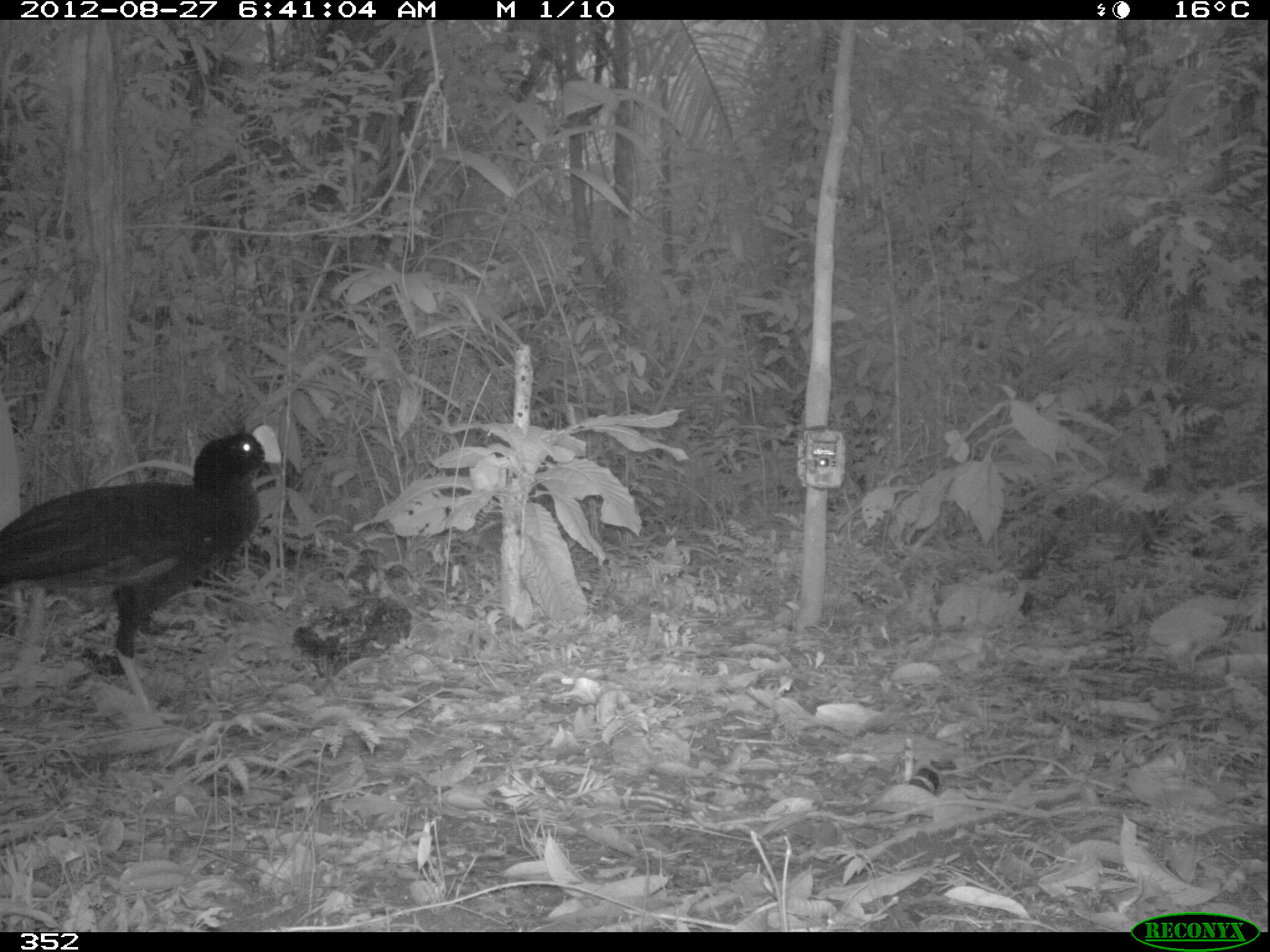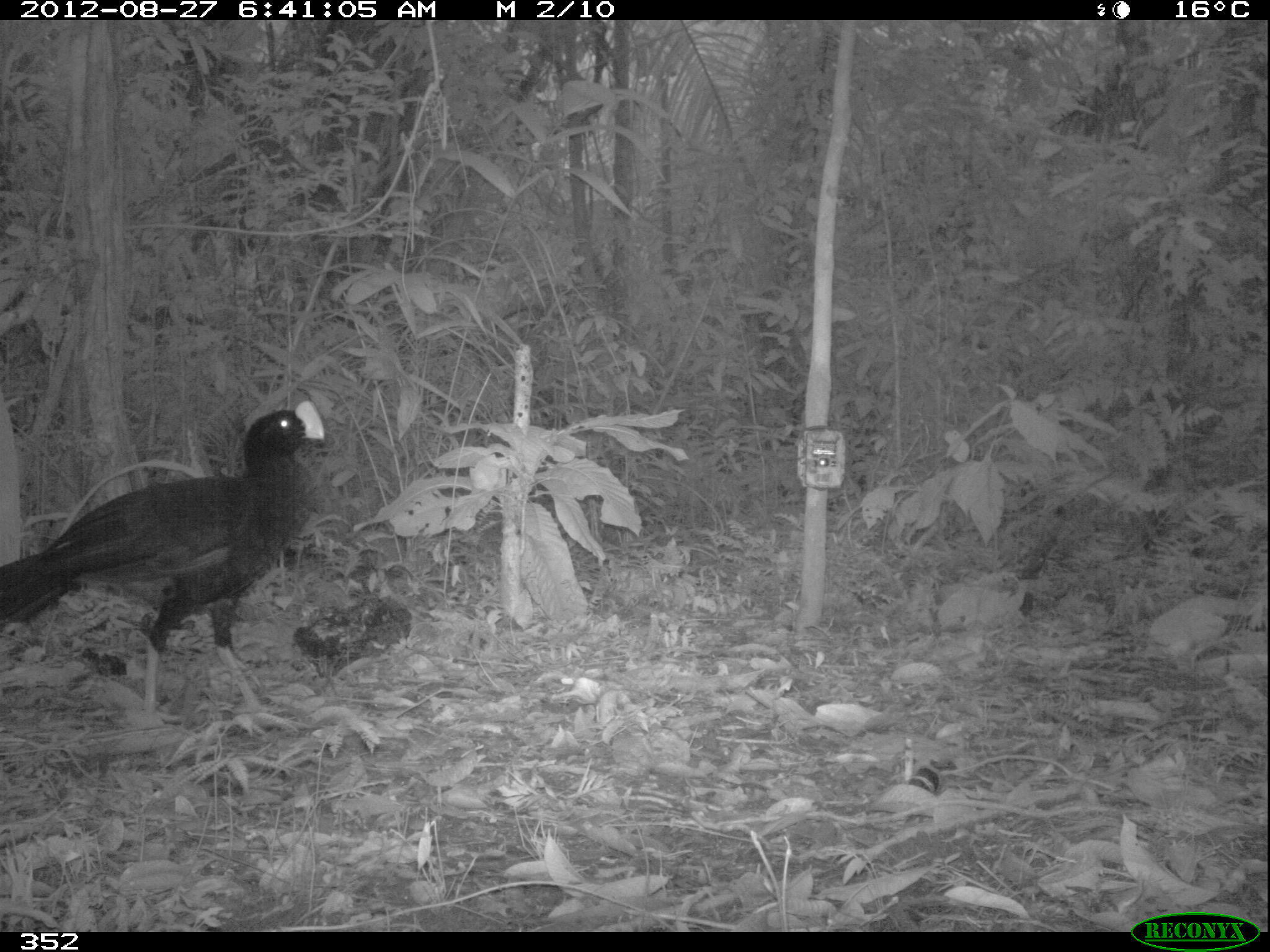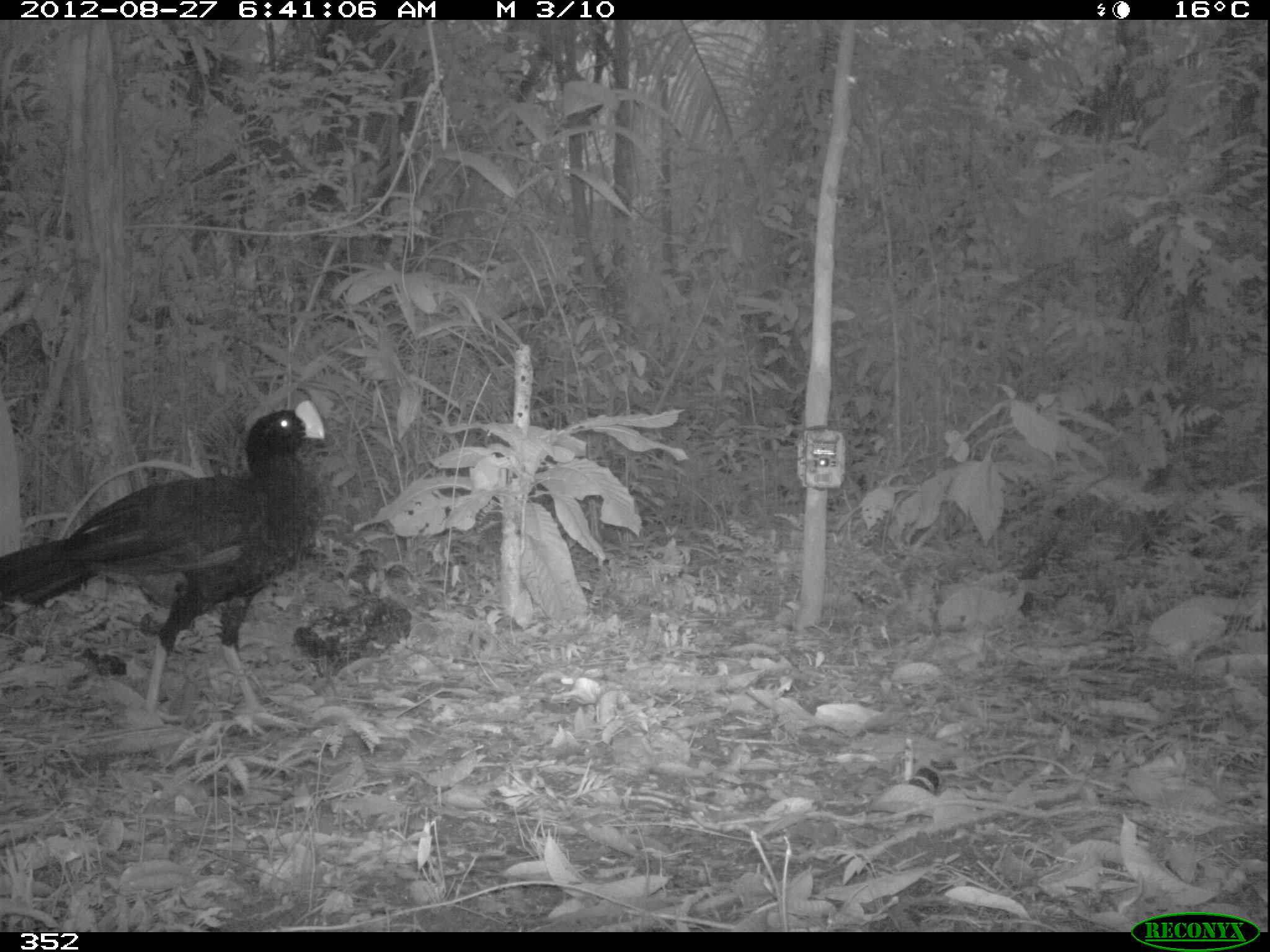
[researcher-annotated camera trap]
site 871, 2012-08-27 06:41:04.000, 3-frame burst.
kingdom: Animalia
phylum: Chordata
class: Aves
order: Galliformes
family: Cracidae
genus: Mitu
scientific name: Mitu tuberosum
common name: razor-billed curassow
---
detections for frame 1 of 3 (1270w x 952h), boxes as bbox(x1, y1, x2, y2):
mitu tuberosum: bbox(0, 426, 282, 711)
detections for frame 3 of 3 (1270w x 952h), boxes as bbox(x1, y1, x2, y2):
mitu tuberosum: bbox(0, 397, 324, 727)